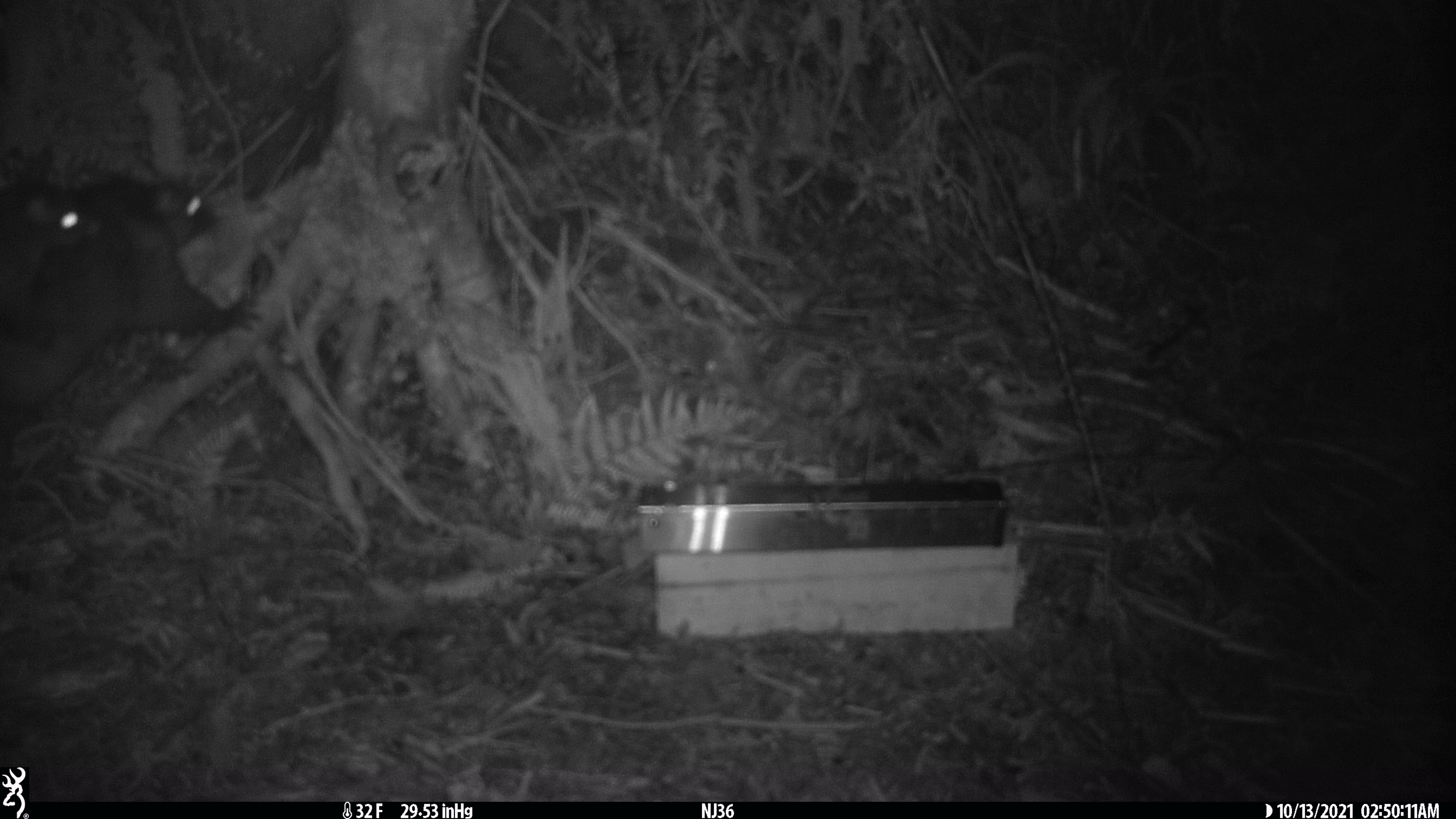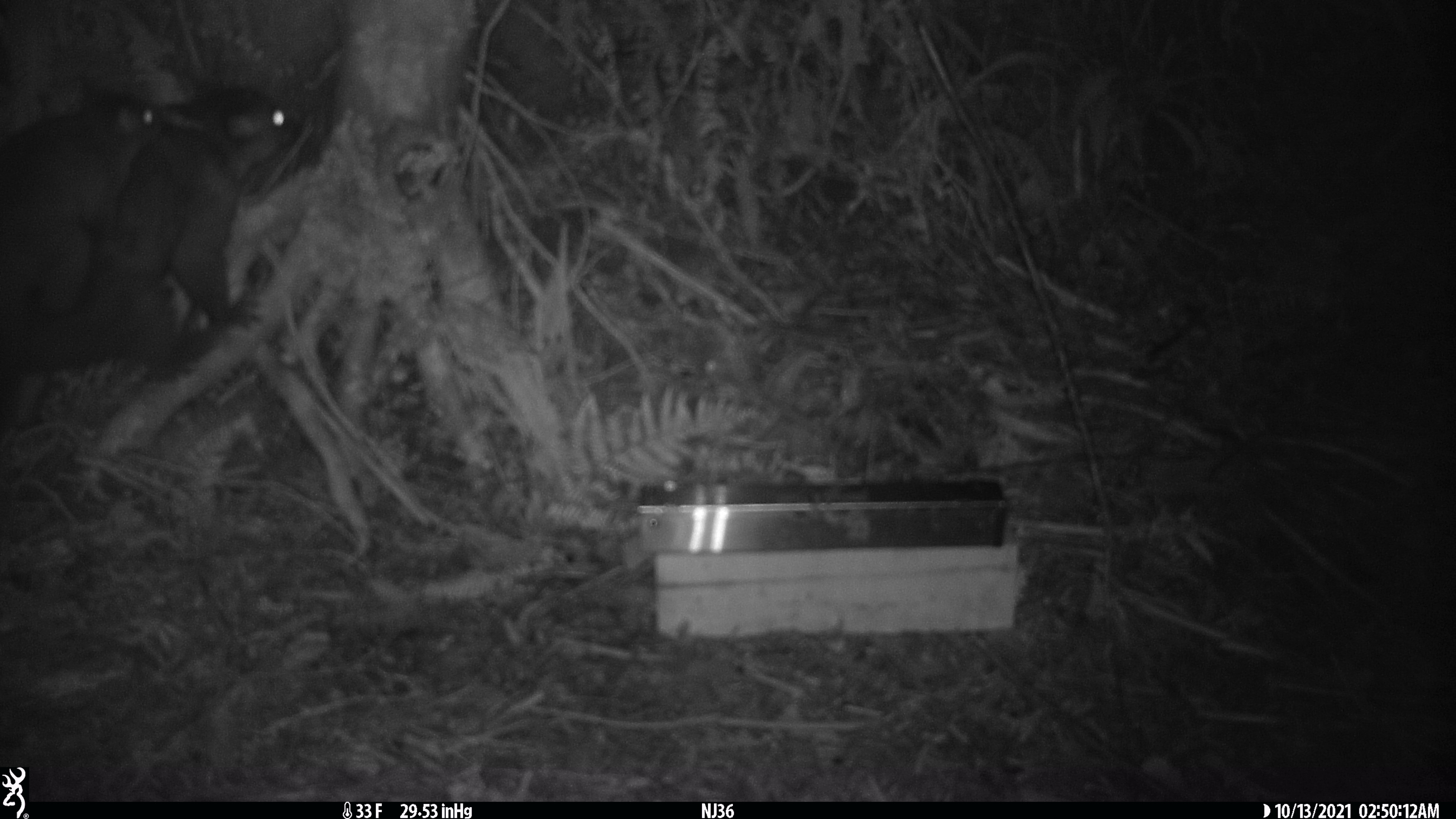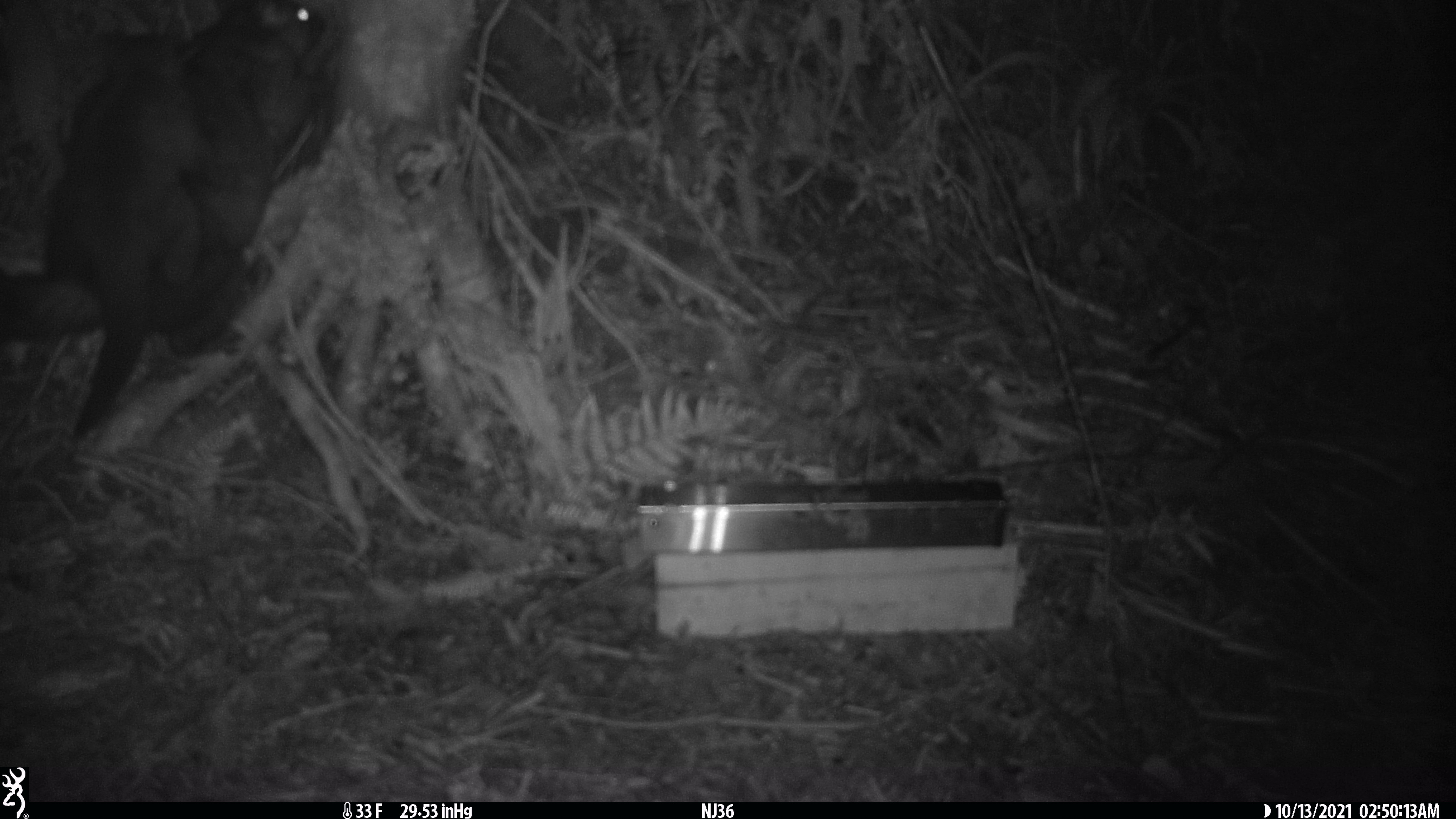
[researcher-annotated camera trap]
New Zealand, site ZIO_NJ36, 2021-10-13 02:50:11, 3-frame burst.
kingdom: Animalia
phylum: Chordata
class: Mammalia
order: Diprotodontia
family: Phalangeridae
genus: Trichosurus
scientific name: Trichosurus vulpecula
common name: common brushtail possum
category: possum